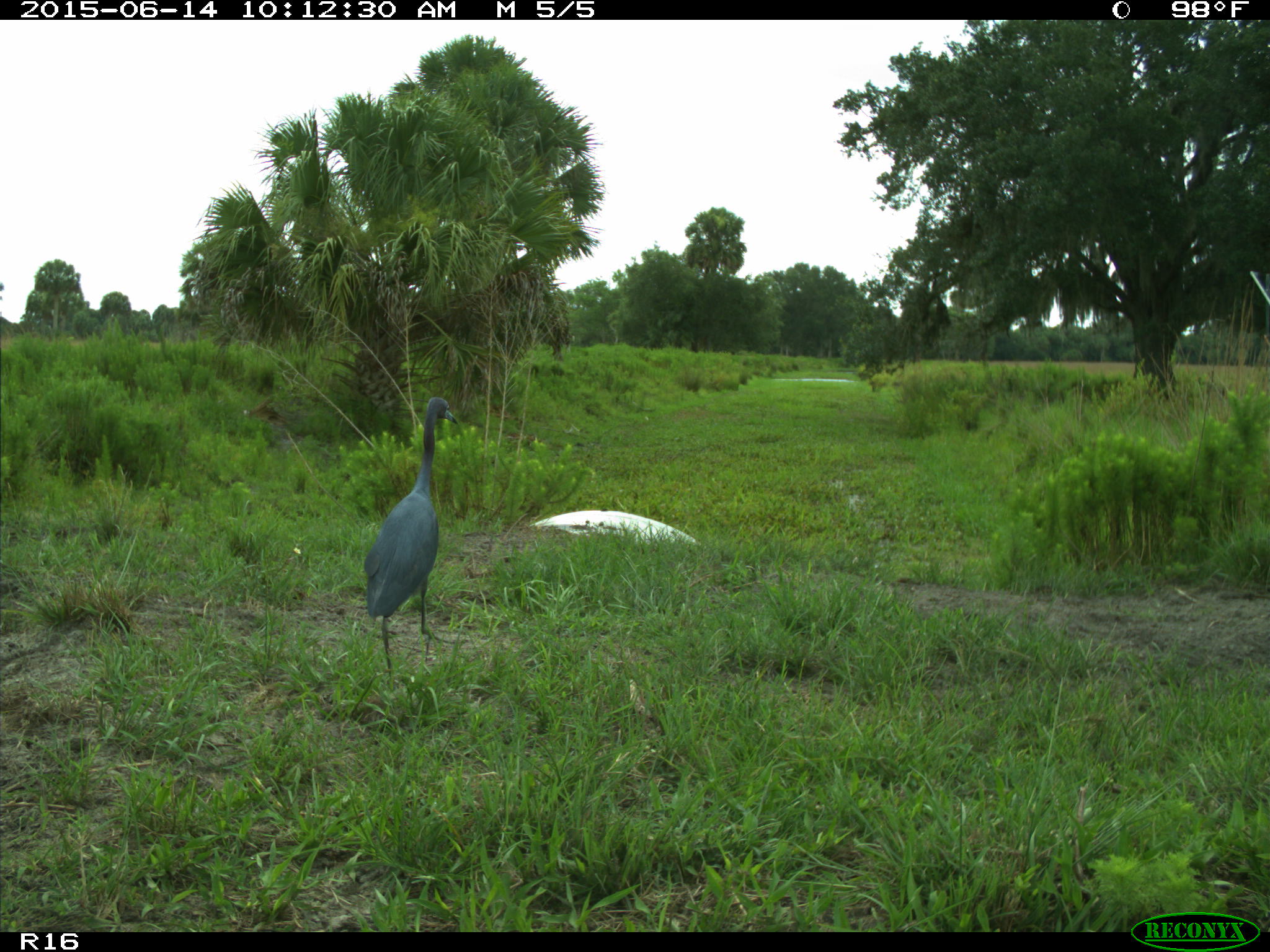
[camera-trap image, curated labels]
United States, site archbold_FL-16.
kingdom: Animalia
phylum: Chordata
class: Aves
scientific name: Aves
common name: birds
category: unidentified bird